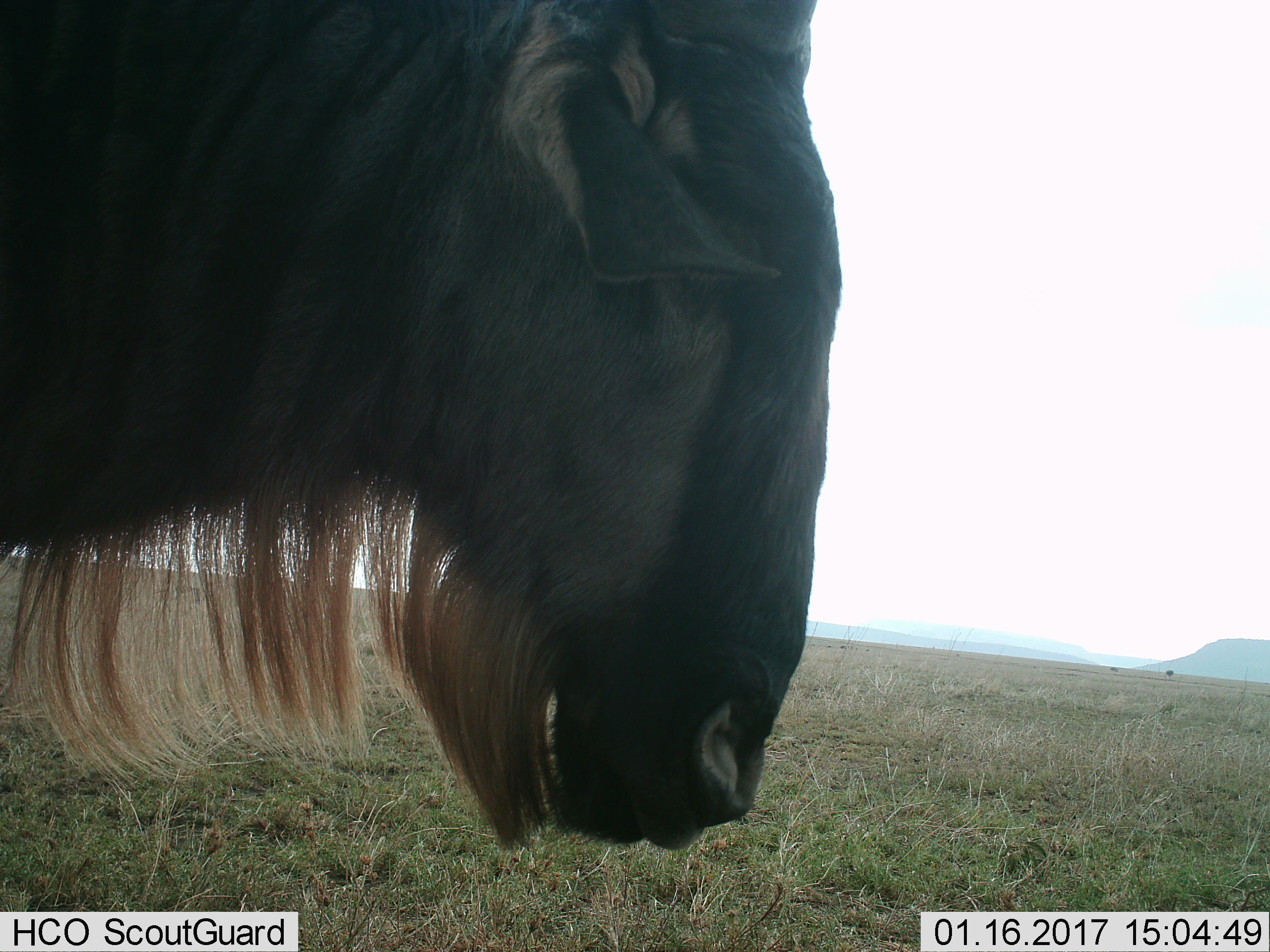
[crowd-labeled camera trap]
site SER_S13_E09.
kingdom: Animalia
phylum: Chordata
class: Mammalia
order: Artiodactyla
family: Bovidae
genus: Connochaetes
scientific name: Connochaetes taurinus taurinus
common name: blue wildebeest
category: wildebeestblue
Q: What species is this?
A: Wildebeestblue (blue wildebeest) (Connochaetes taurinus taurinus).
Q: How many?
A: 1.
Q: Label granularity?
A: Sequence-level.